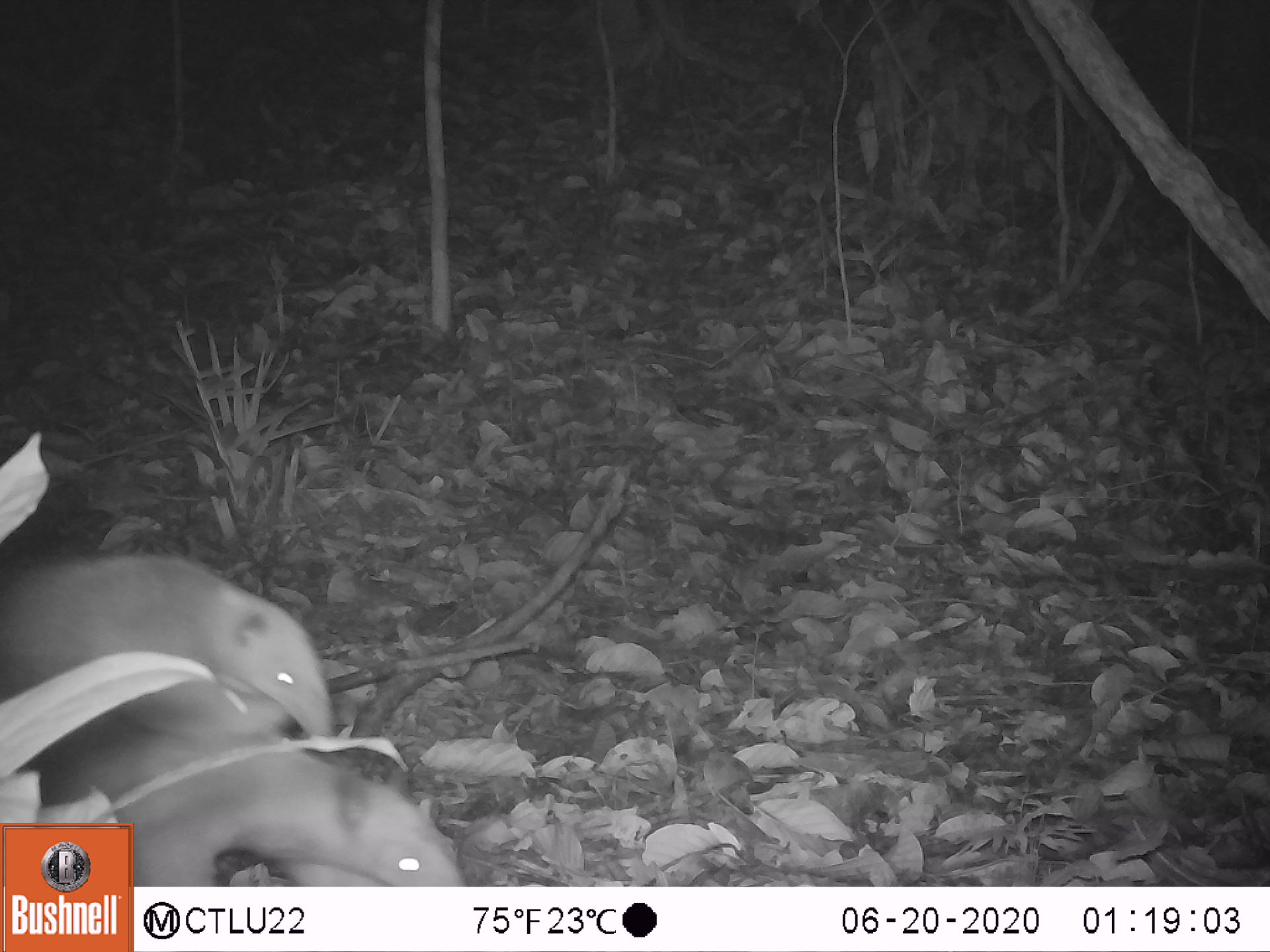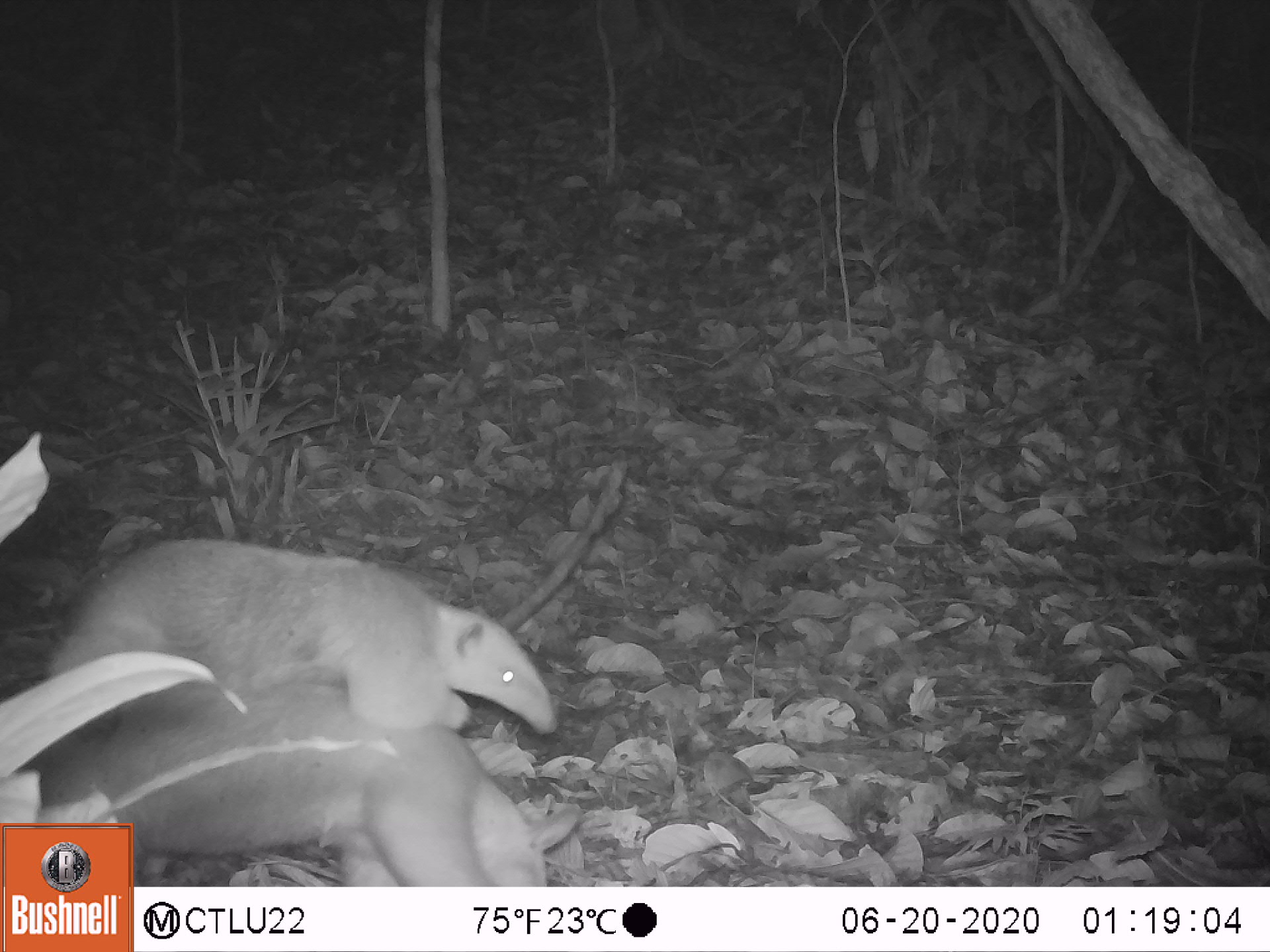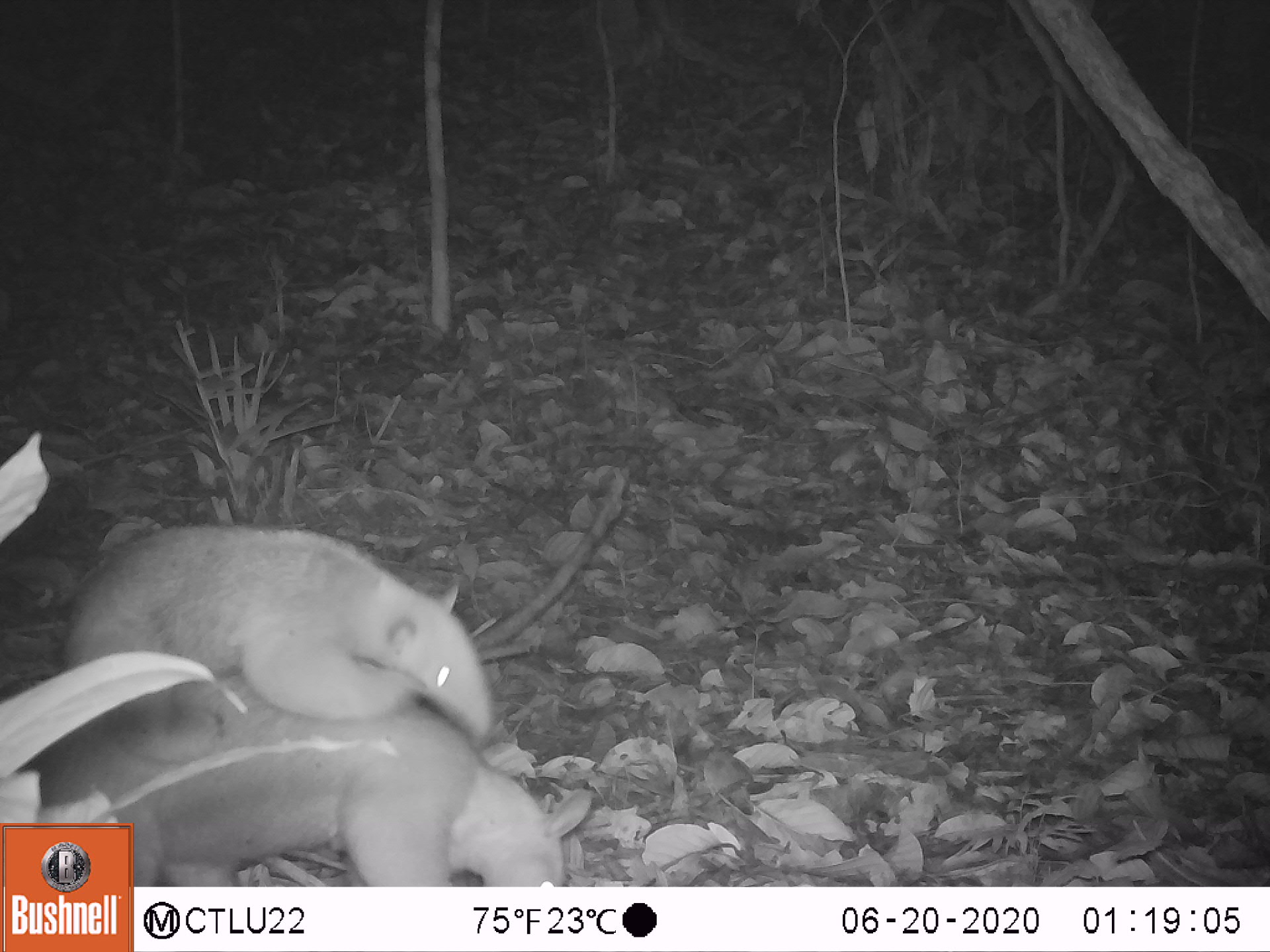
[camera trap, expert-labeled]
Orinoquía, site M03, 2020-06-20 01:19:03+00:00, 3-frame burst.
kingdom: Animalia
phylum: Chordata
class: Mammalia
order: Pilosa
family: Myrmecophagidae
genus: Tamandua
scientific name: Tamandua tetradactyla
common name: southern tamandua